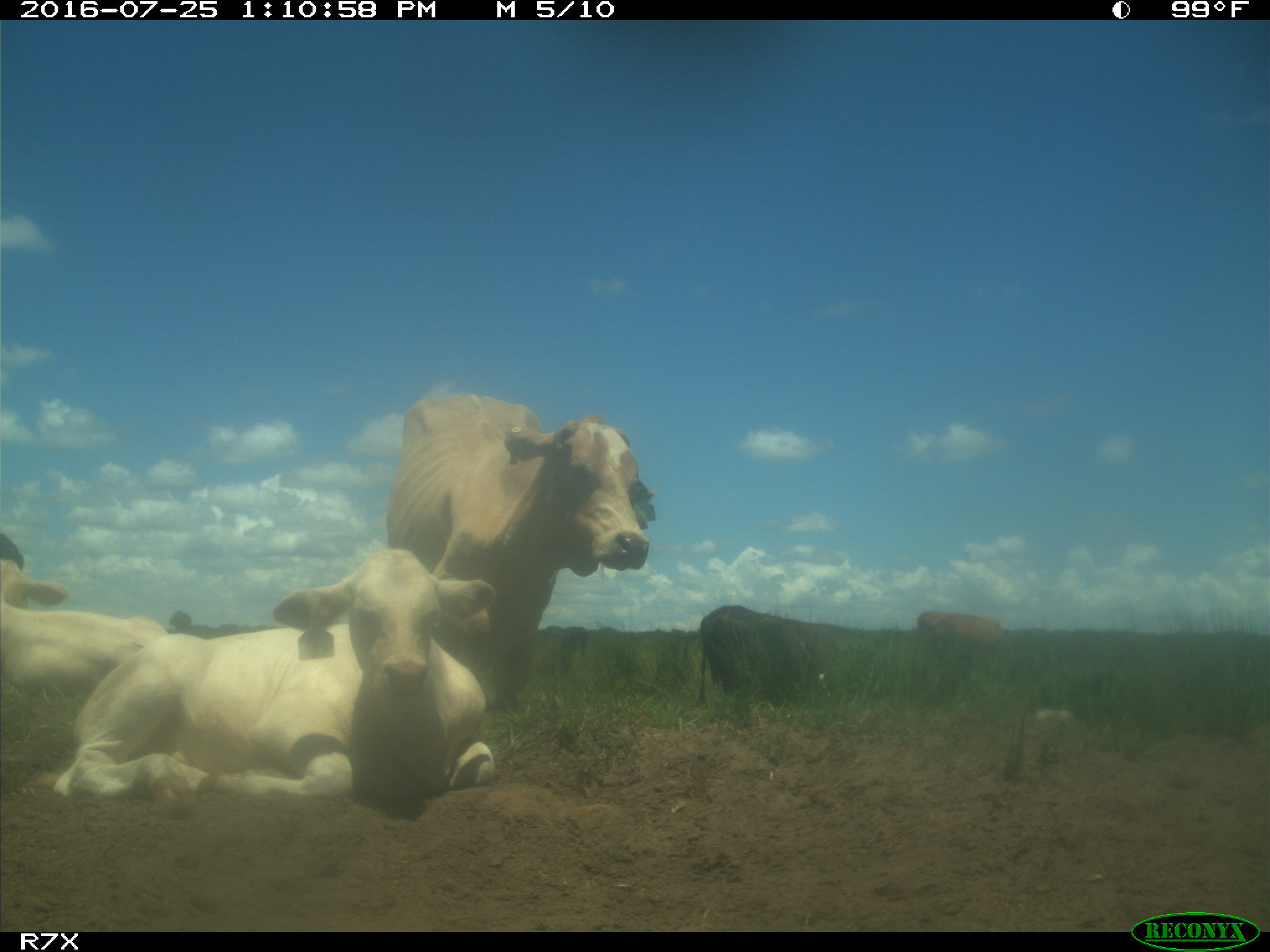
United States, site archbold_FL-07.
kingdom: Animalia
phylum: Chordata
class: Mammalia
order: Artiodactyla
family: Bovidae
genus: Bos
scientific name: Bos taurus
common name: domestic cow